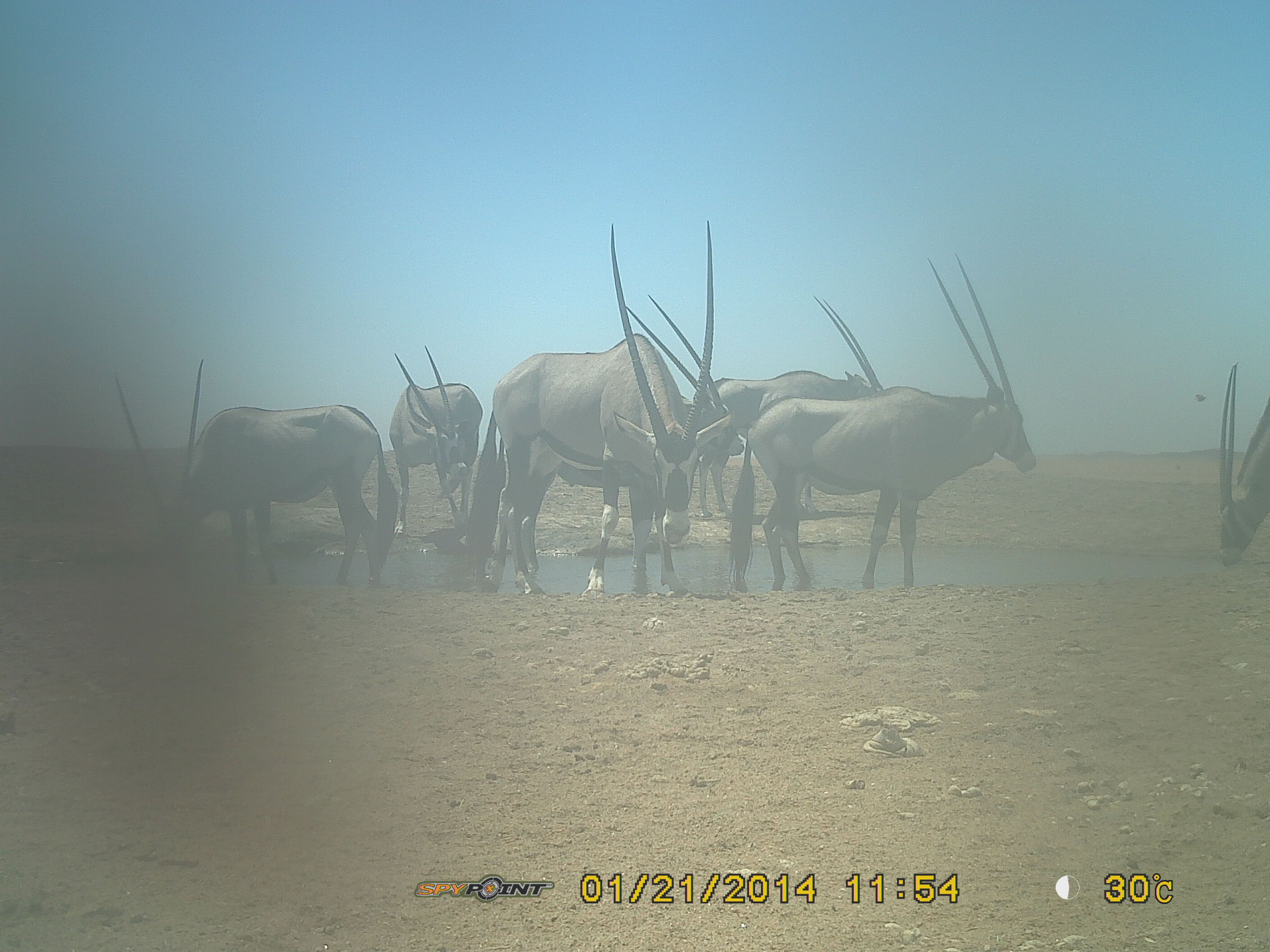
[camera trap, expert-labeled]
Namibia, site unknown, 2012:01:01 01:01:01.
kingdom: Animalia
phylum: Chordata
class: Mammalia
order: Artiodactyla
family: Bovidae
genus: Oryx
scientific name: Oryx gazella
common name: gemsbok